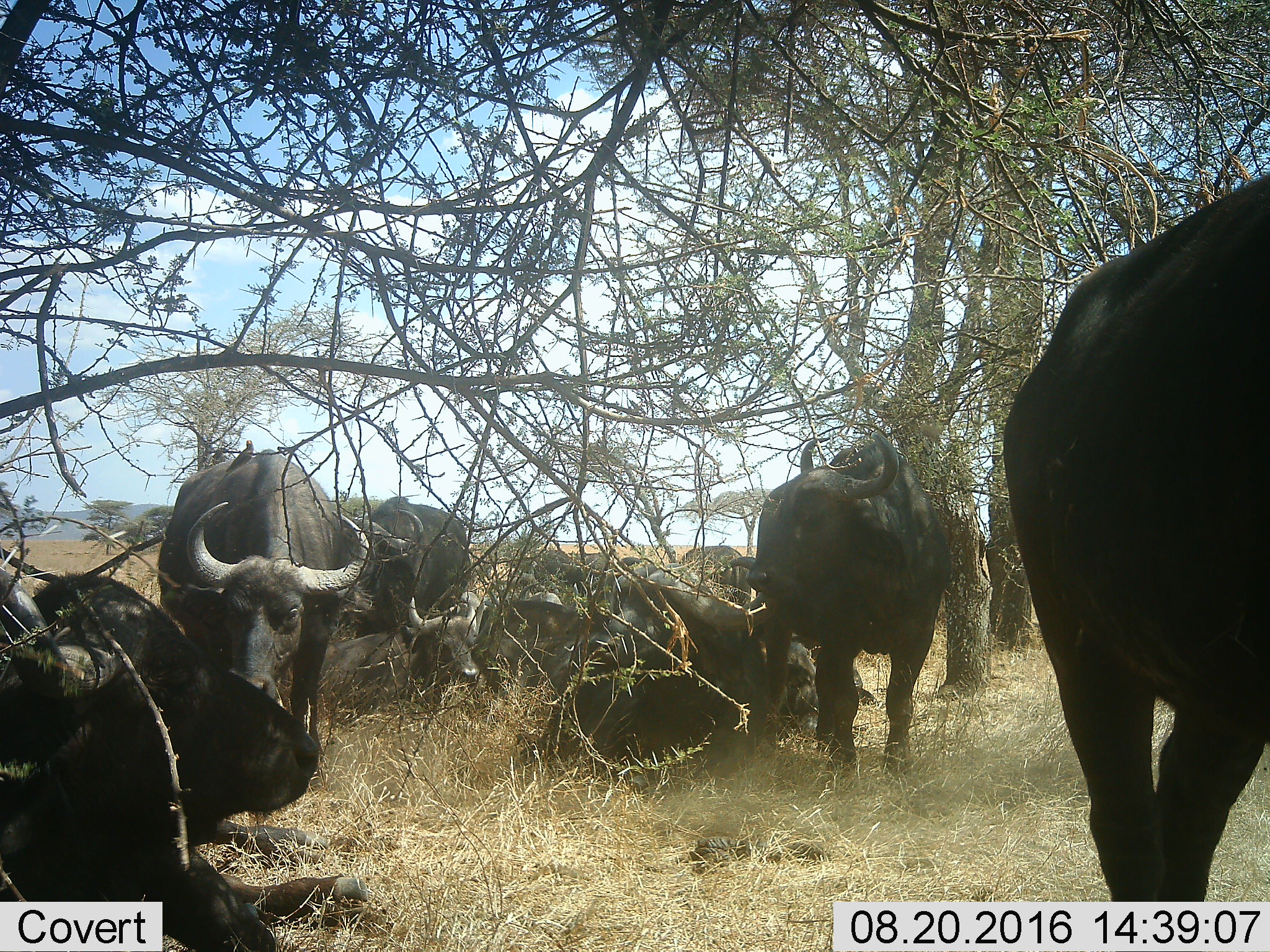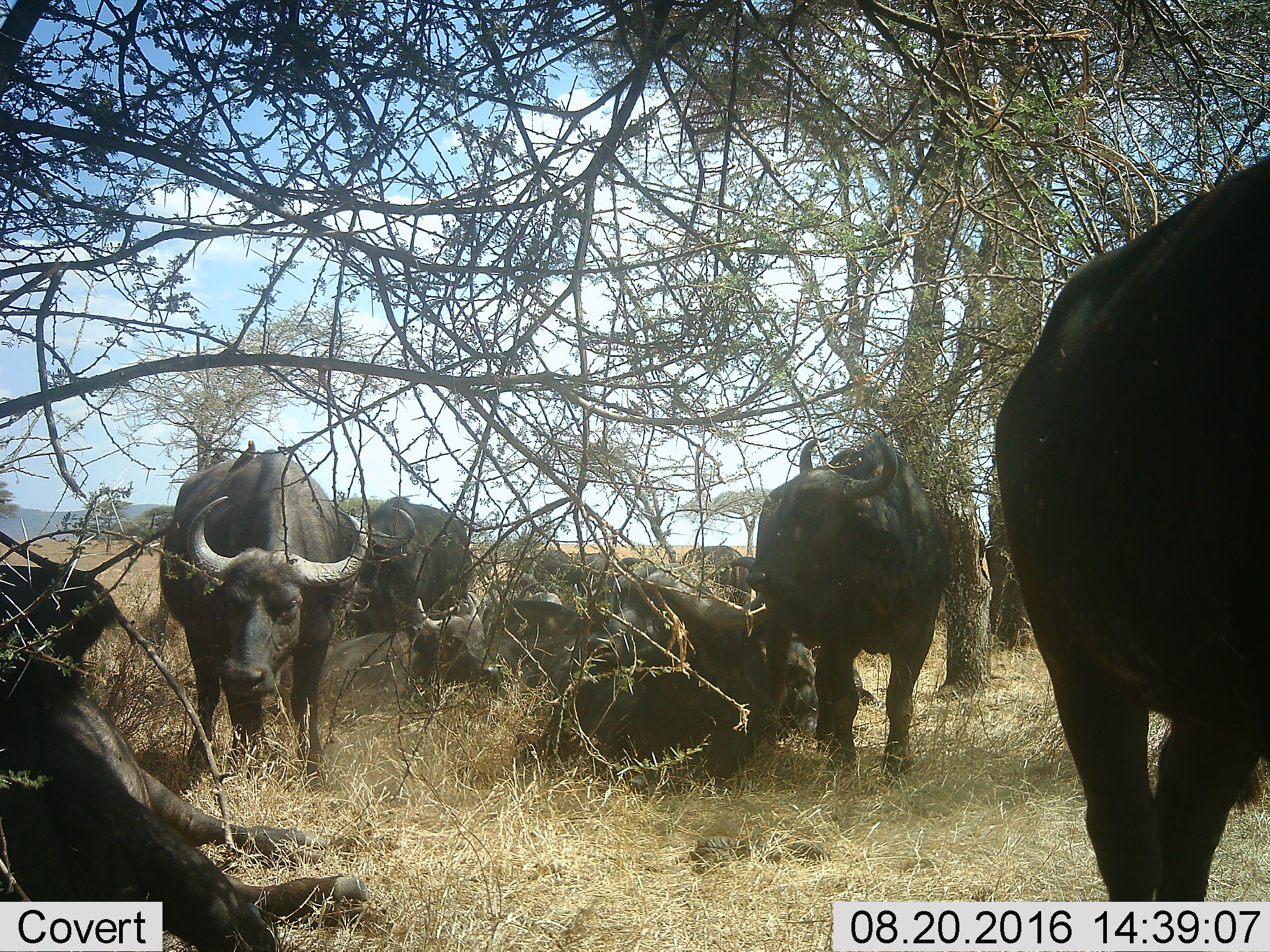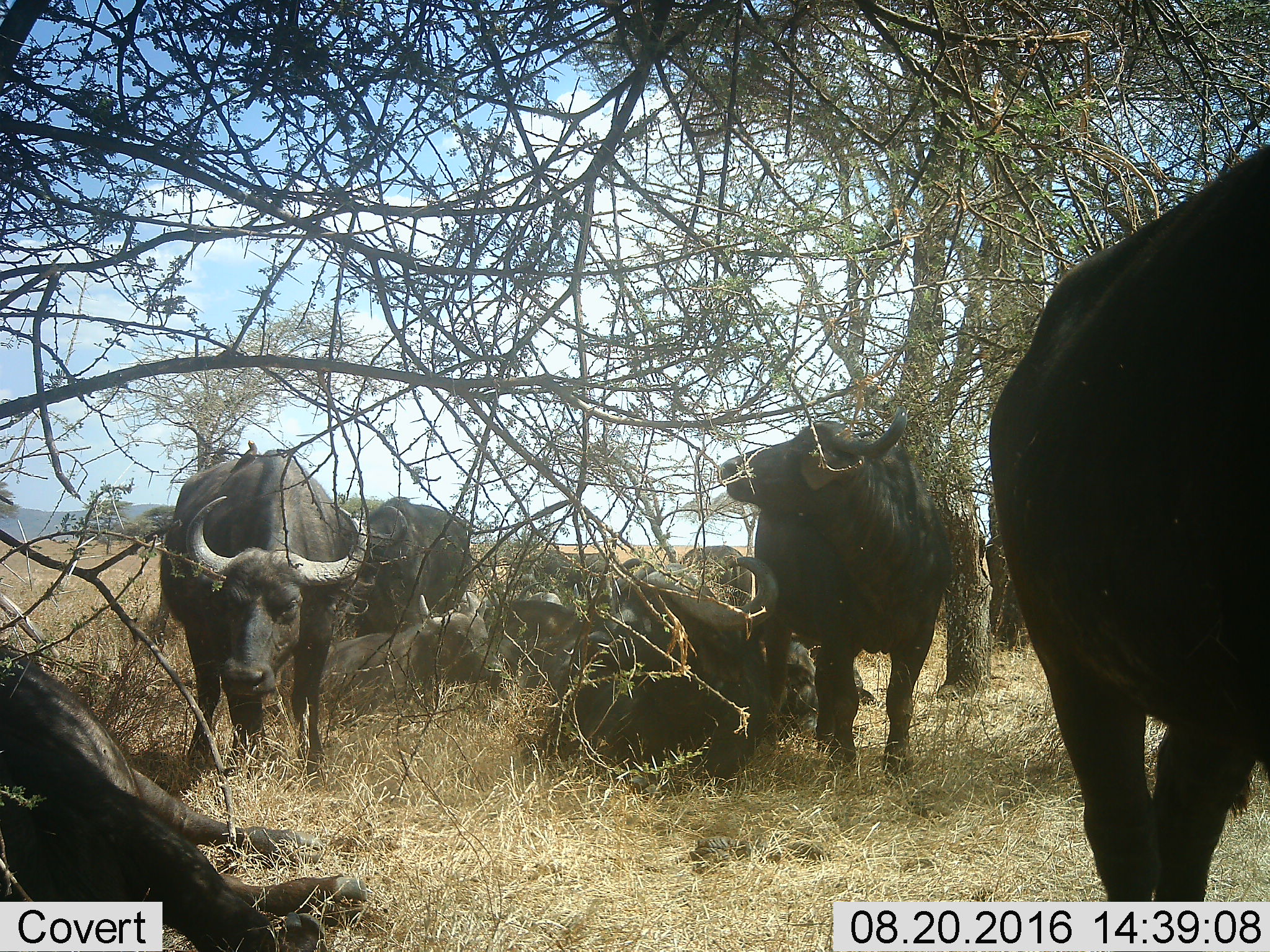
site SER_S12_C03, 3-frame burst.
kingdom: Animalia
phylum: Chordata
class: Mammalia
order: Artiodactyla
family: Bovidae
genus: Syncerus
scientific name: Syncerus caffer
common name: african buffalo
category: buffalo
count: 11-50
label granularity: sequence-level